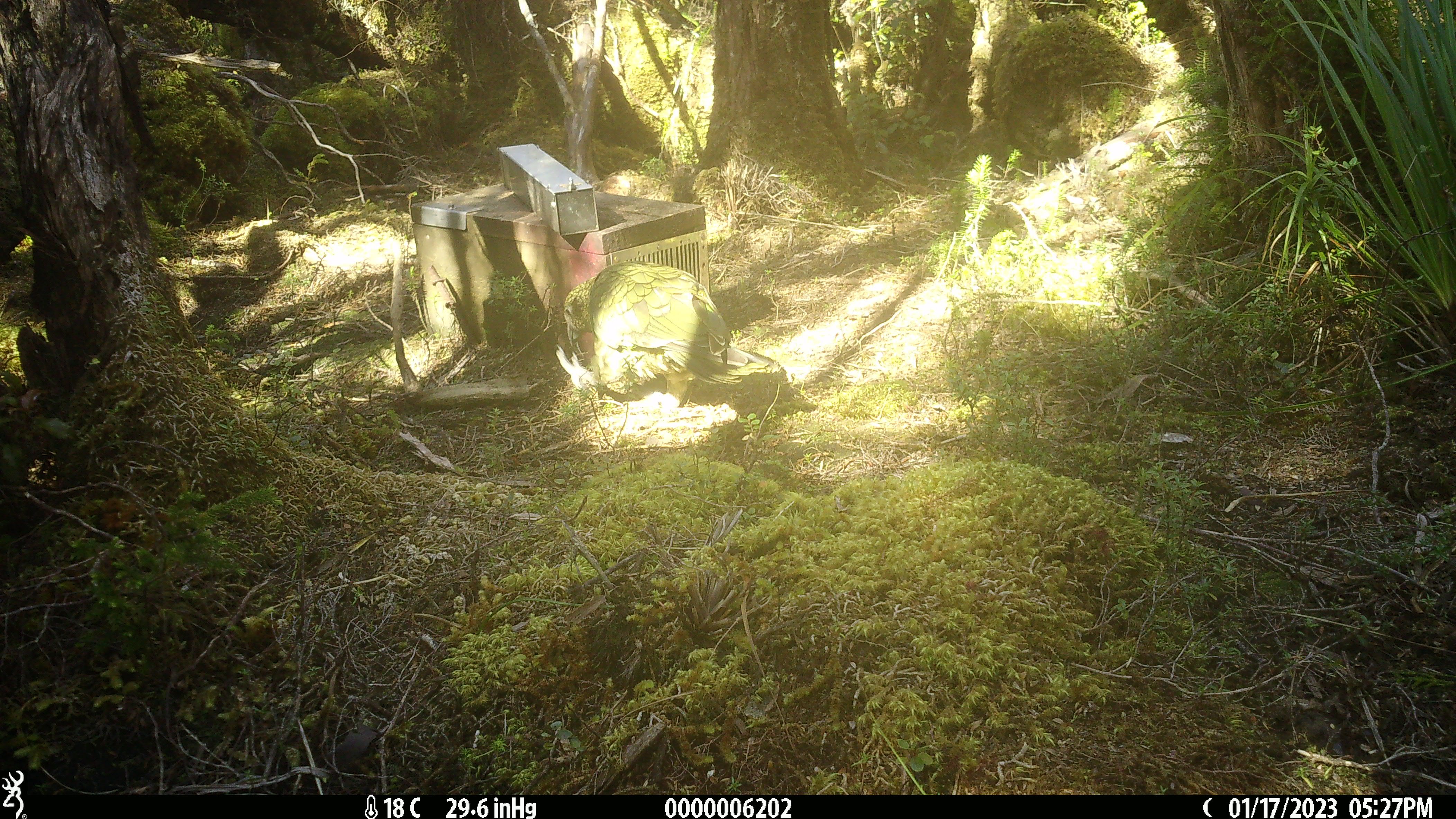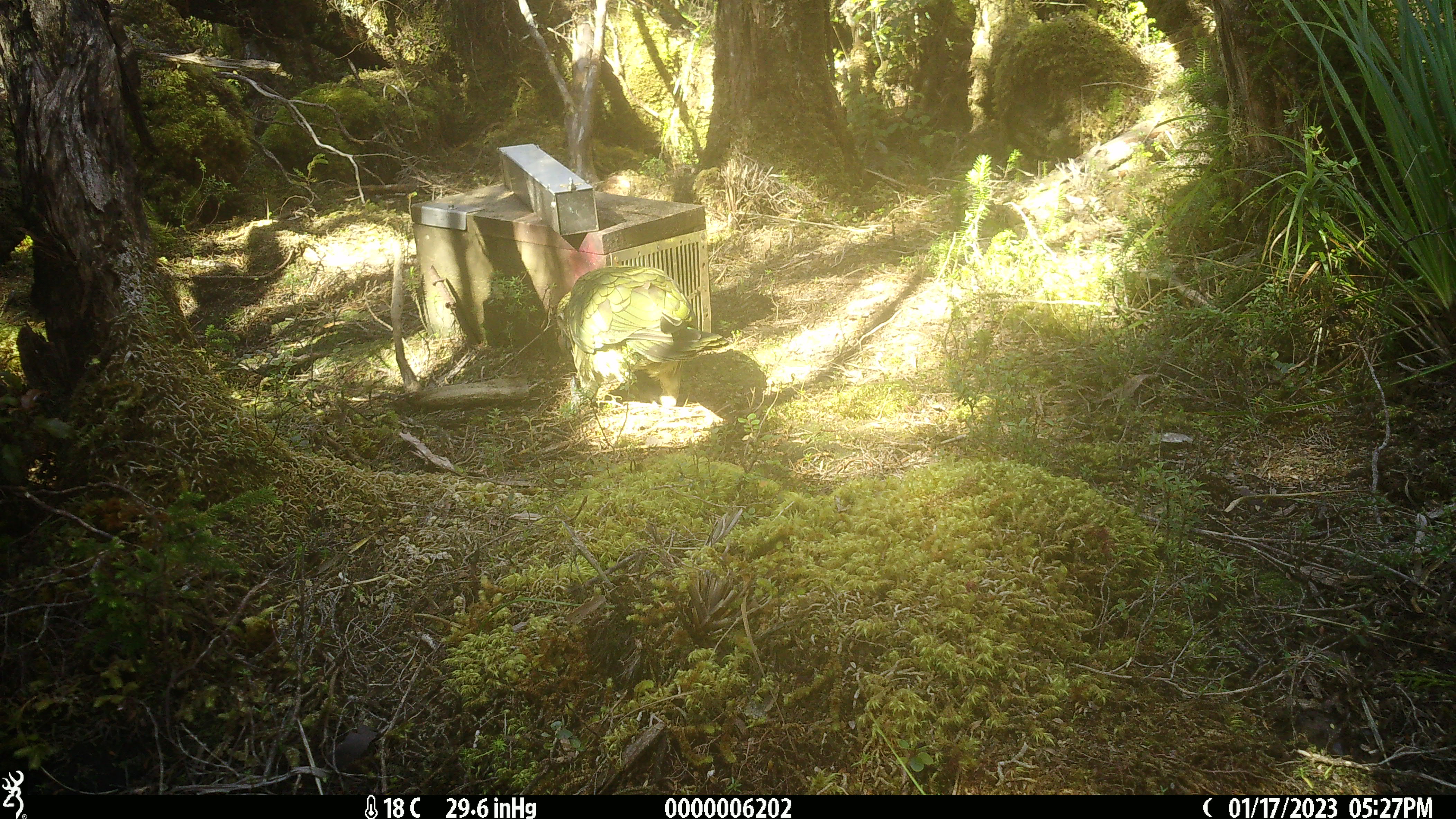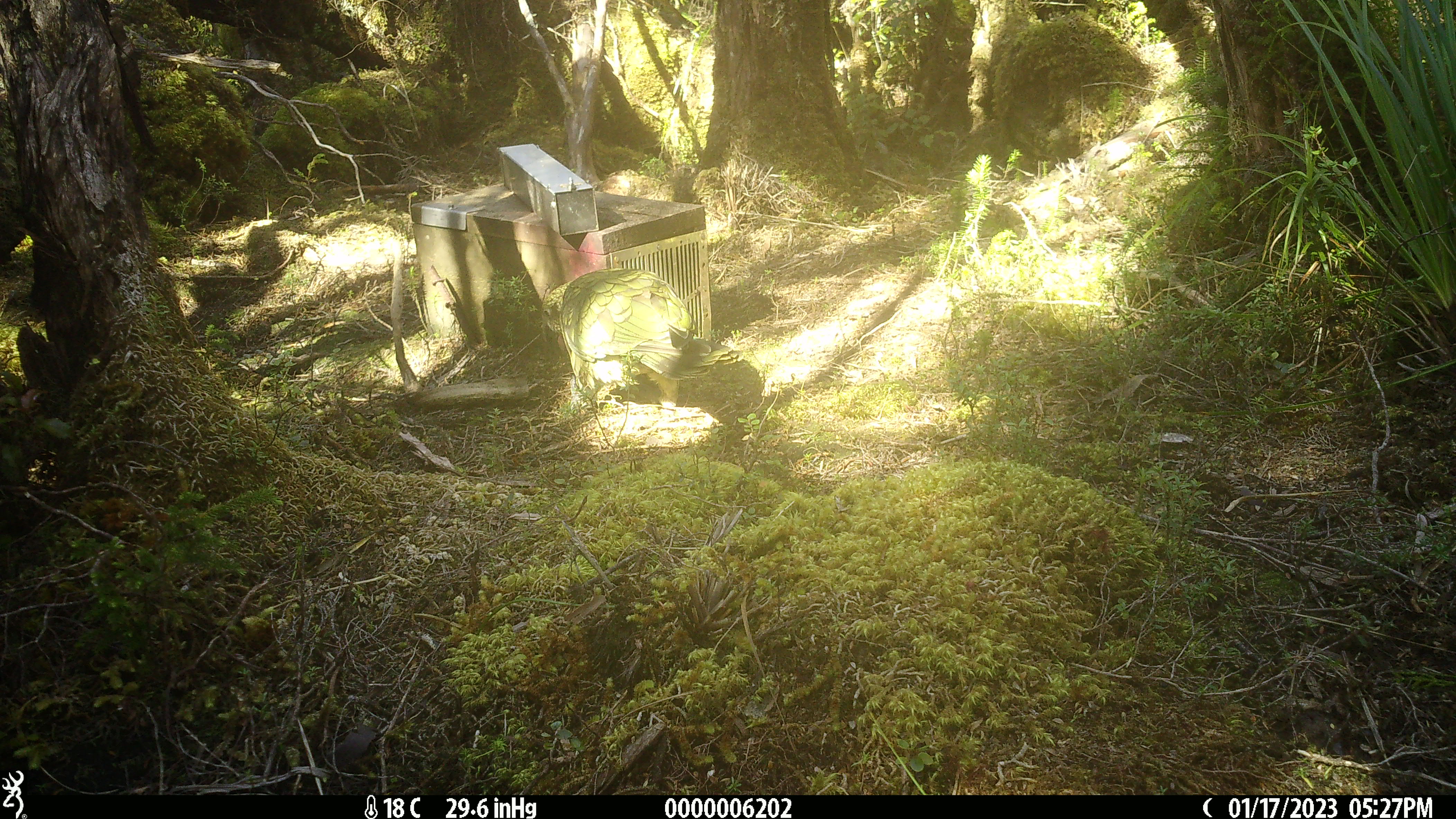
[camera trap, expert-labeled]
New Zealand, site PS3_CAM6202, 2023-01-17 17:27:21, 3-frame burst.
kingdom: Animalia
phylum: Chordata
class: Aves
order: Psittaciformes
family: Strigopidae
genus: Nestor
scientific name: Nestor notabilis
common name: kea